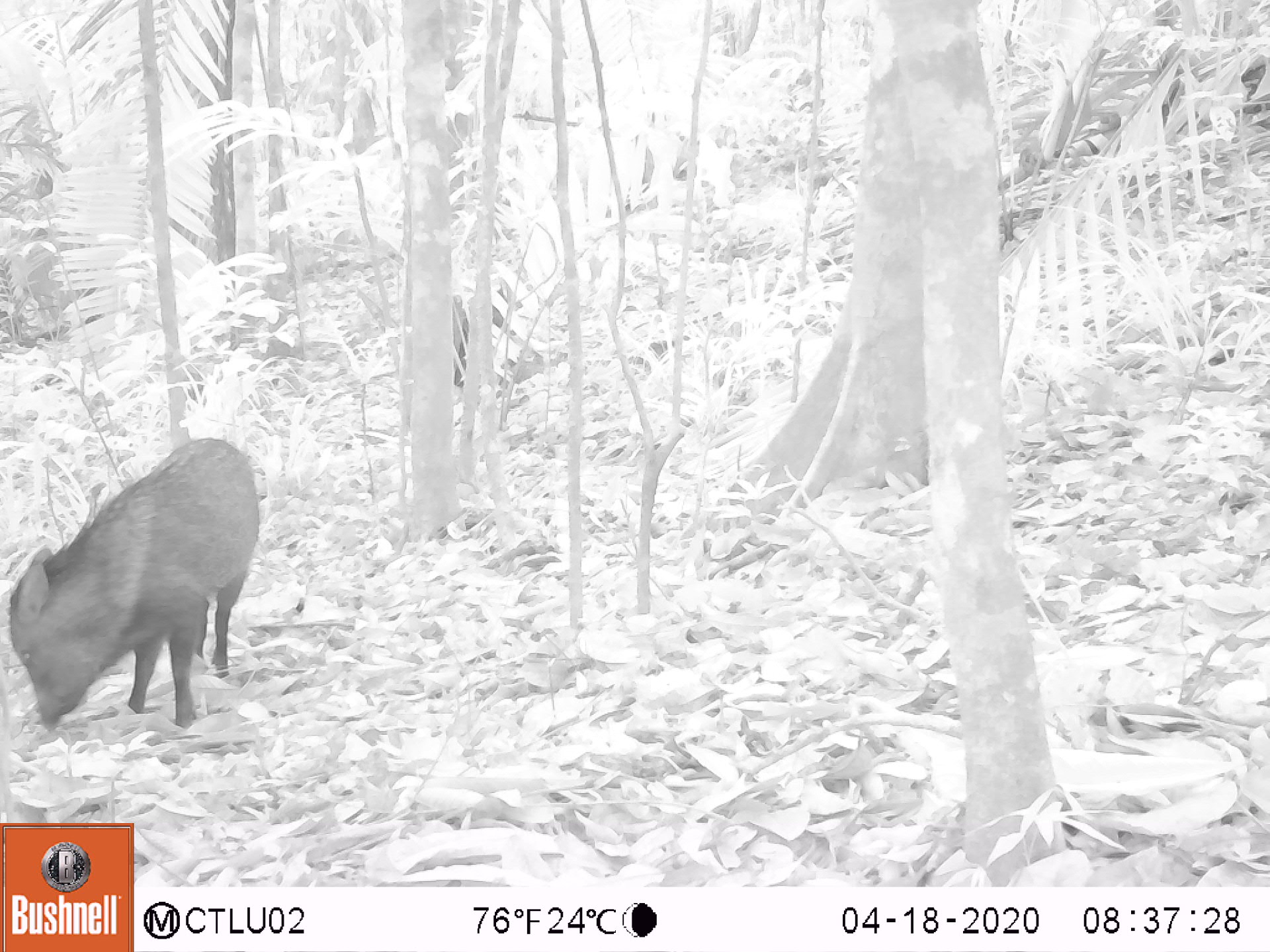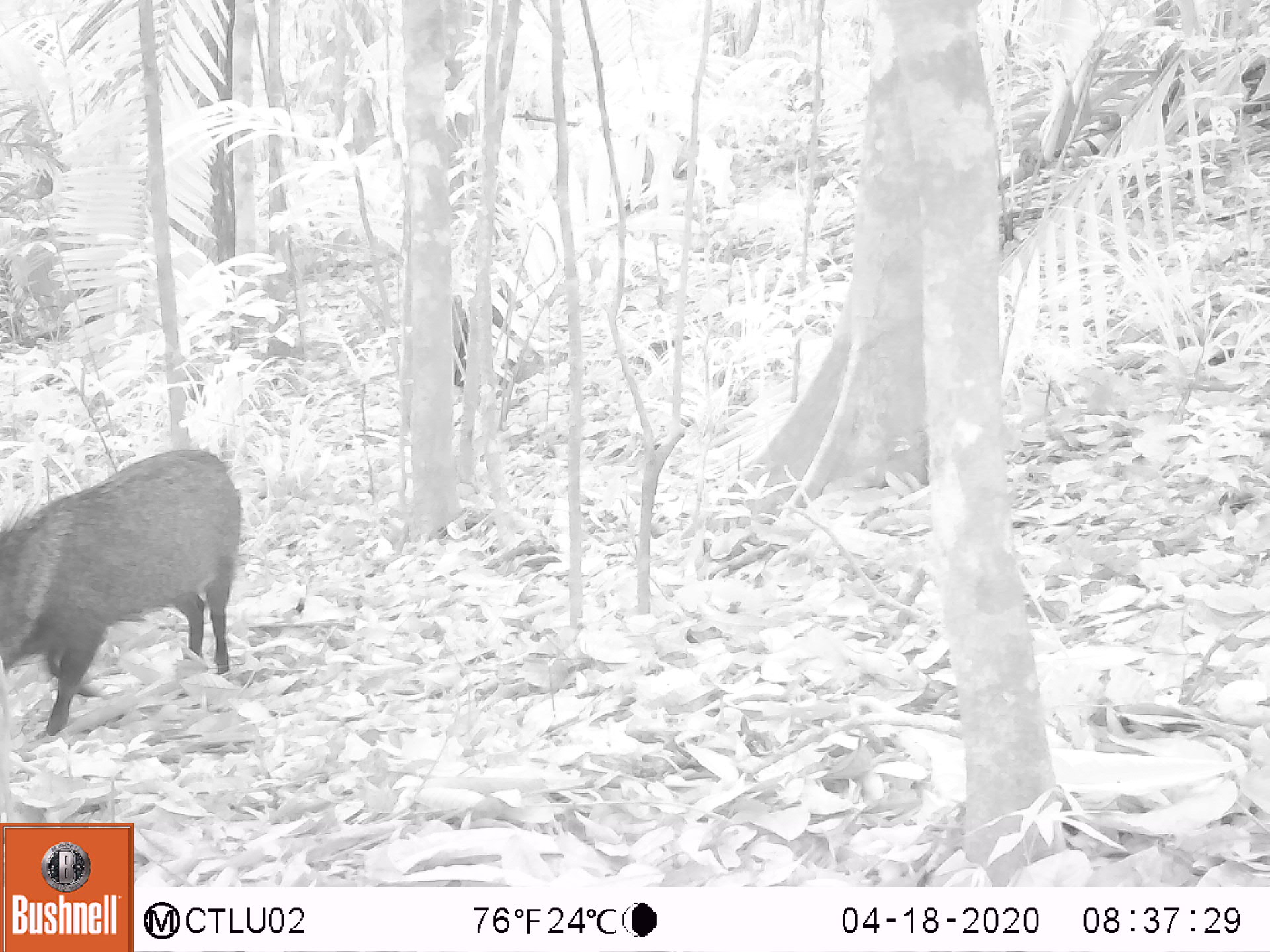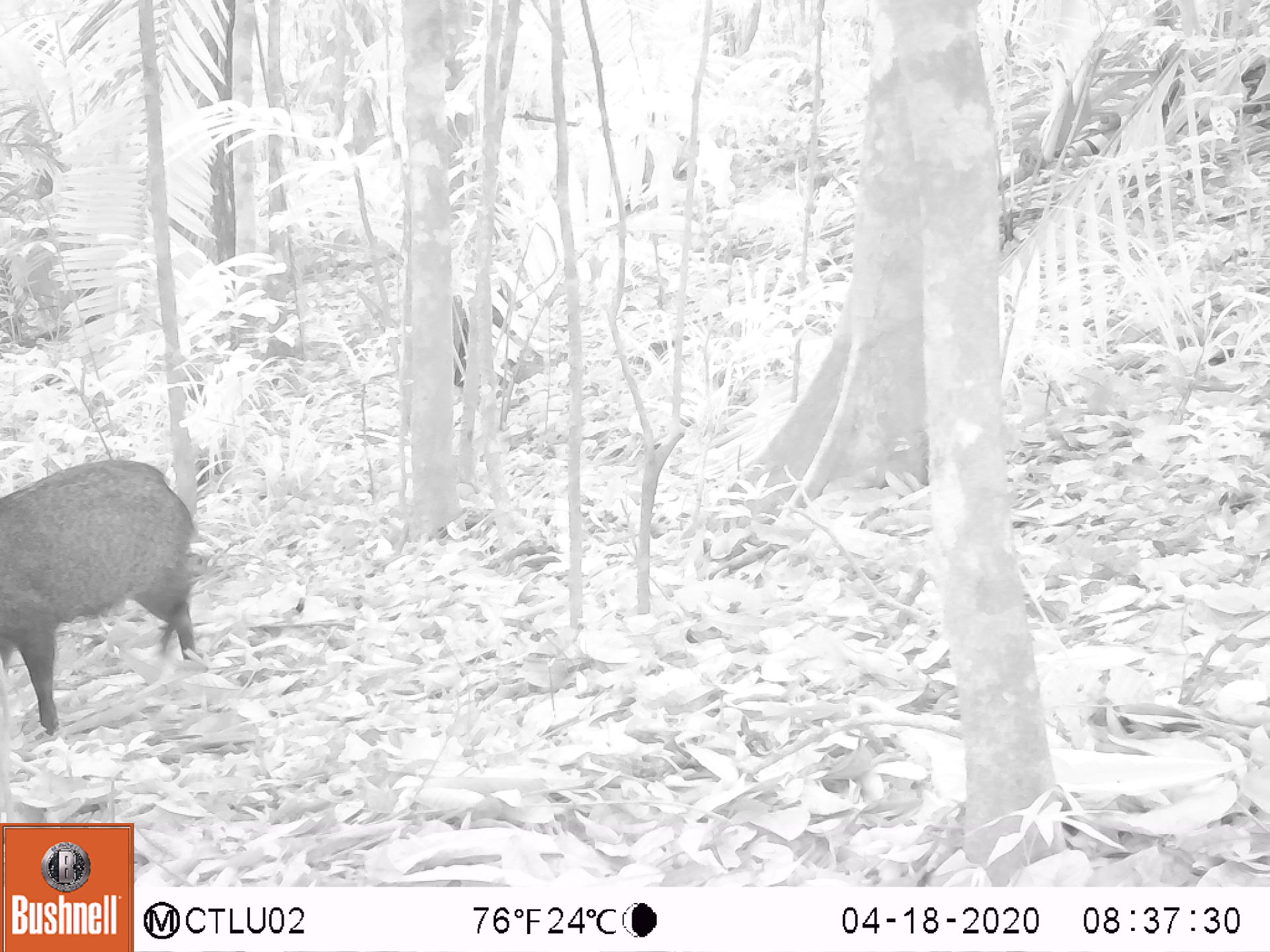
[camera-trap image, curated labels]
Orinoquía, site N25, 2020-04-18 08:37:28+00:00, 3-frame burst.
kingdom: Animalia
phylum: Chordata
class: Mammalia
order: Artiodactyla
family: Tayassuidae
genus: Pecari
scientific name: Pecari tajacu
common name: collared peccary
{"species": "collared peccary (Pecari tajacu)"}